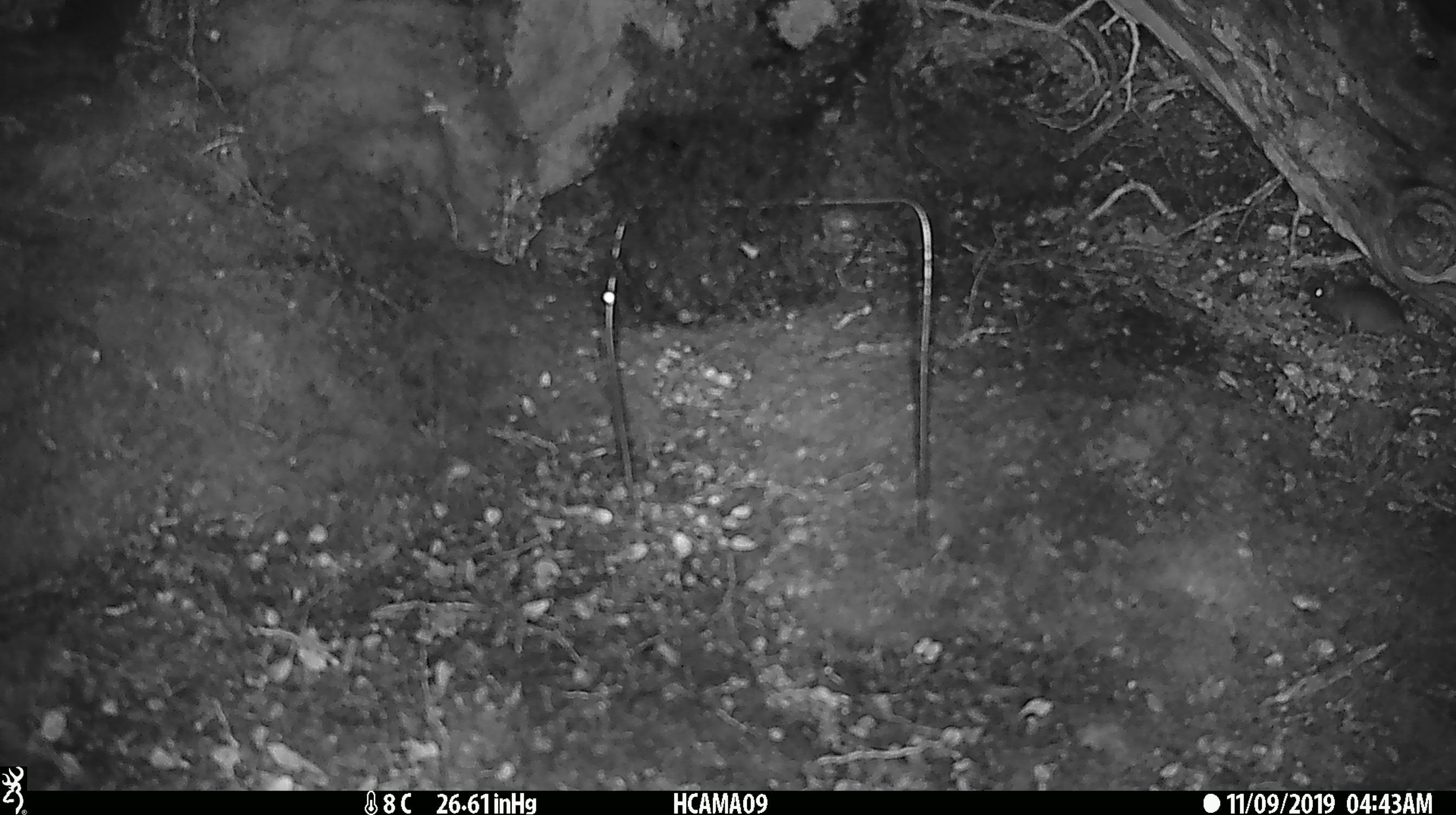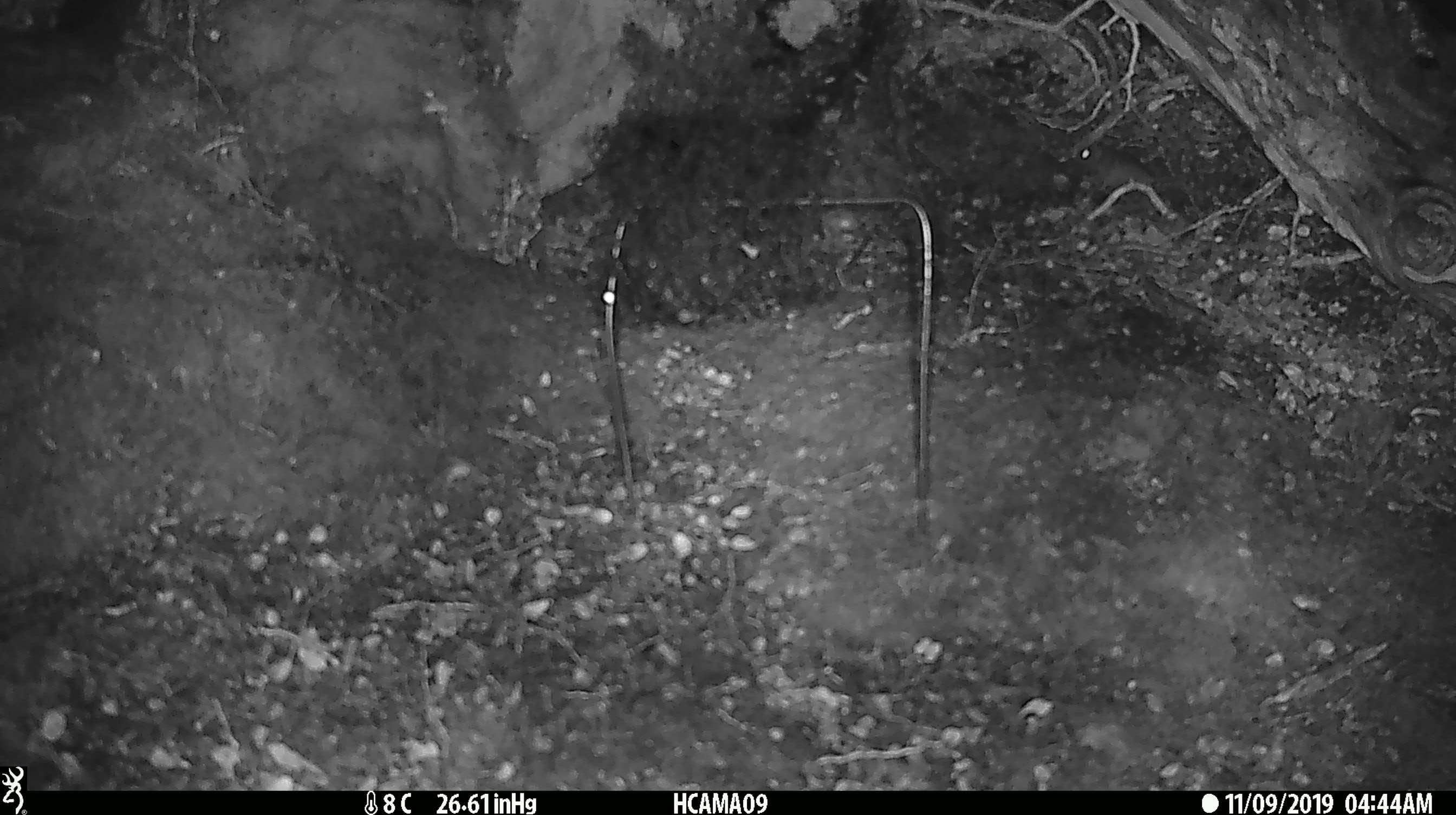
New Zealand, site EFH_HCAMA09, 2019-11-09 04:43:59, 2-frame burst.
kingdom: Animalia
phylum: Chordata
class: Mammalia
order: Rodentia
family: Muridae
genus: Mus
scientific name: Mus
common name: mouse